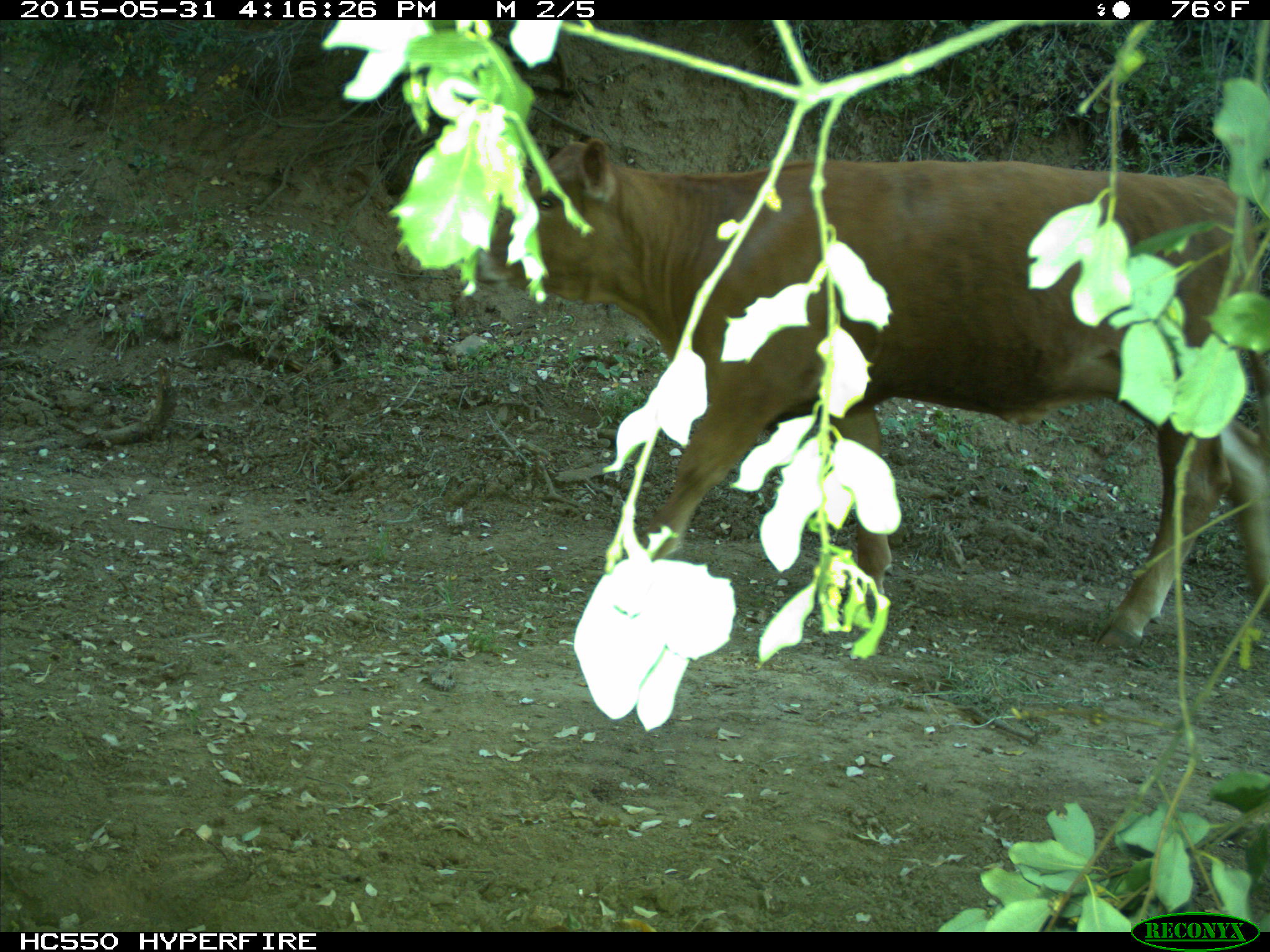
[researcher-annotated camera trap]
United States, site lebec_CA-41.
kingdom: Animalia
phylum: Chordata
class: Mammalia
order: Artiodactyla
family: Bovidae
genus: Bos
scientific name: Bos taurus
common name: domestic cow